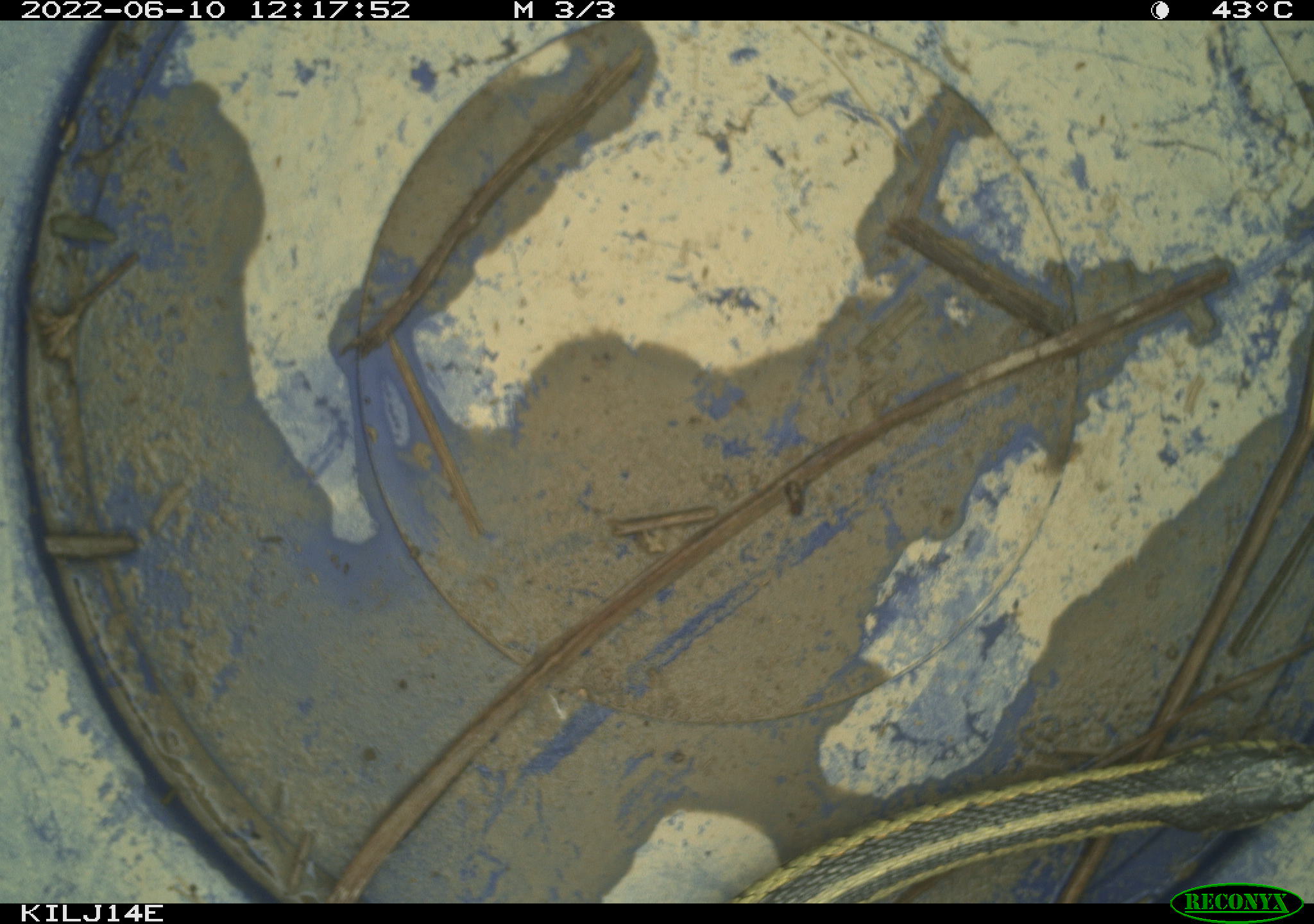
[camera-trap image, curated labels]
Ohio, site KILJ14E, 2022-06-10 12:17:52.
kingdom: Animalia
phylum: Chordata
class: Reptilia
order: Squamata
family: Colubridae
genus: Thamnophis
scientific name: Thamnophis sirtalis sirtalis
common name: eastern gartersnake